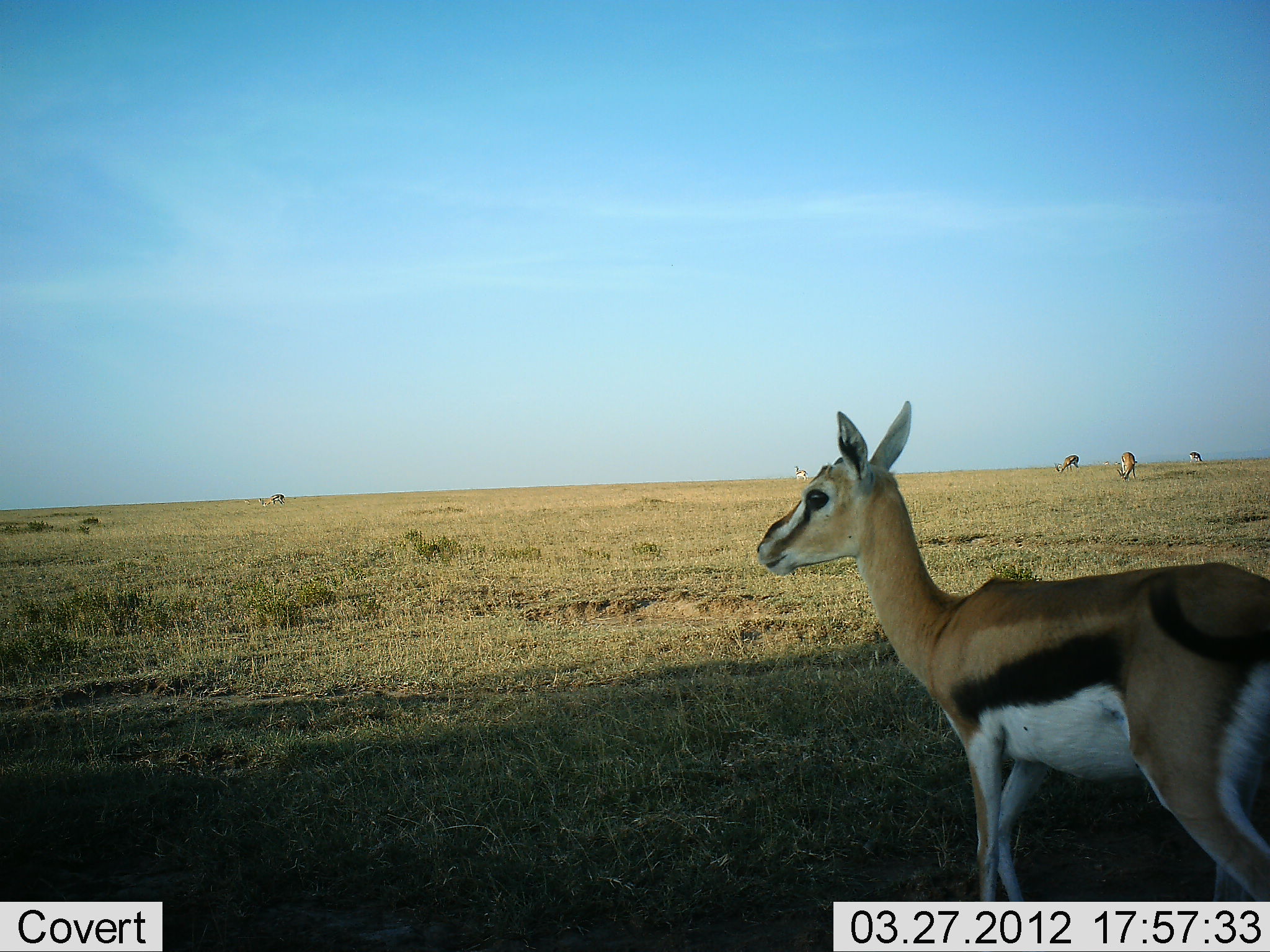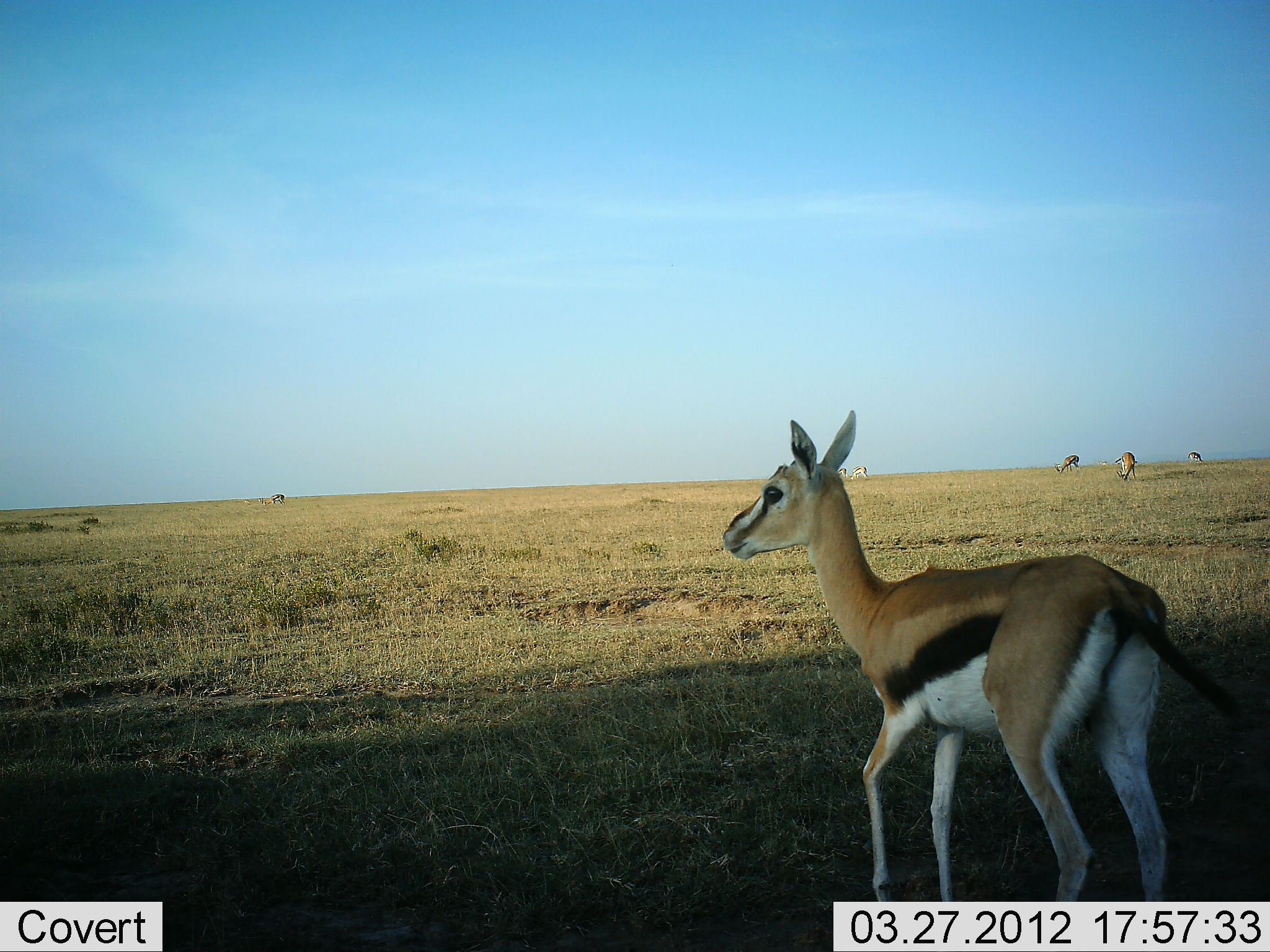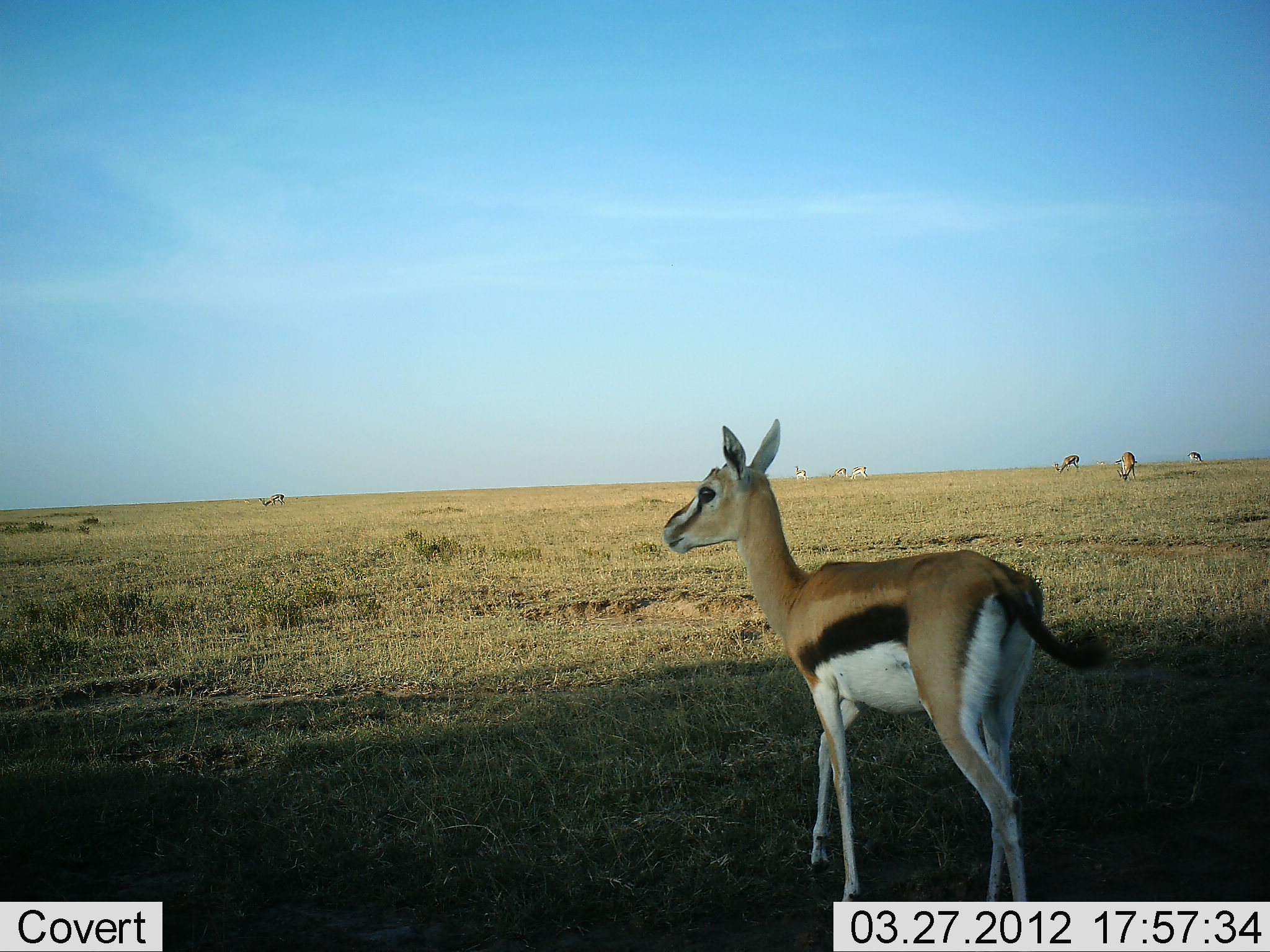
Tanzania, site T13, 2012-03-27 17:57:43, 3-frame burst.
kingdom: Animalia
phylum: Chordata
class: Mammalia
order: Artiodactyla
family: Bovidae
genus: Eudorcas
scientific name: Eudorcas thomsonii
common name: thomson's gazelle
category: gazellethomsons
Gazellethomsons (thomson's gazelle) (Eudorcas thomsonii), count 7. Behavior (volunteer vote fractions): standing 59%, resting 0%, moving 65%, interacting 0%. Young present (vote fraction): 6%. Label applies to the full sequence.